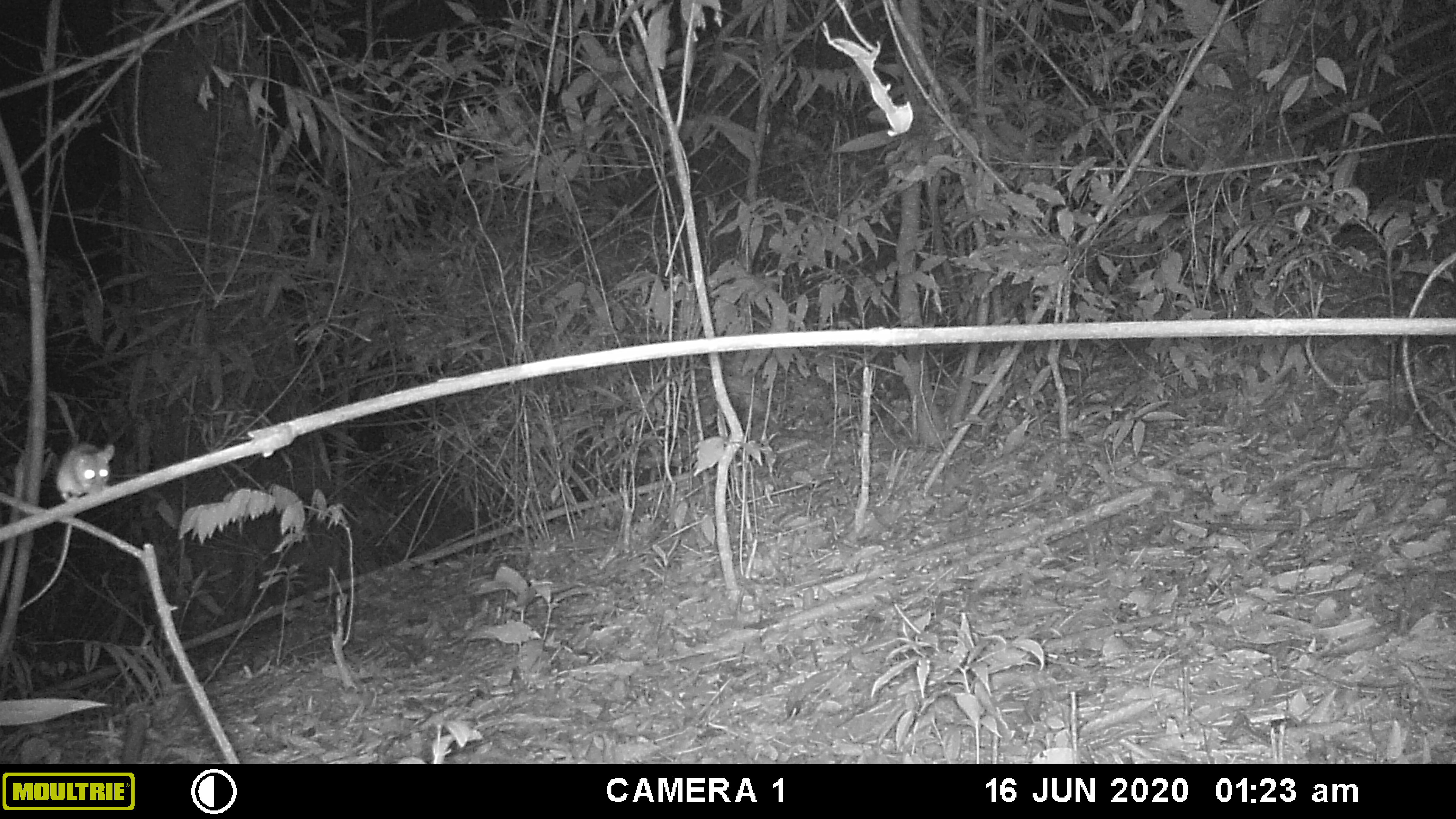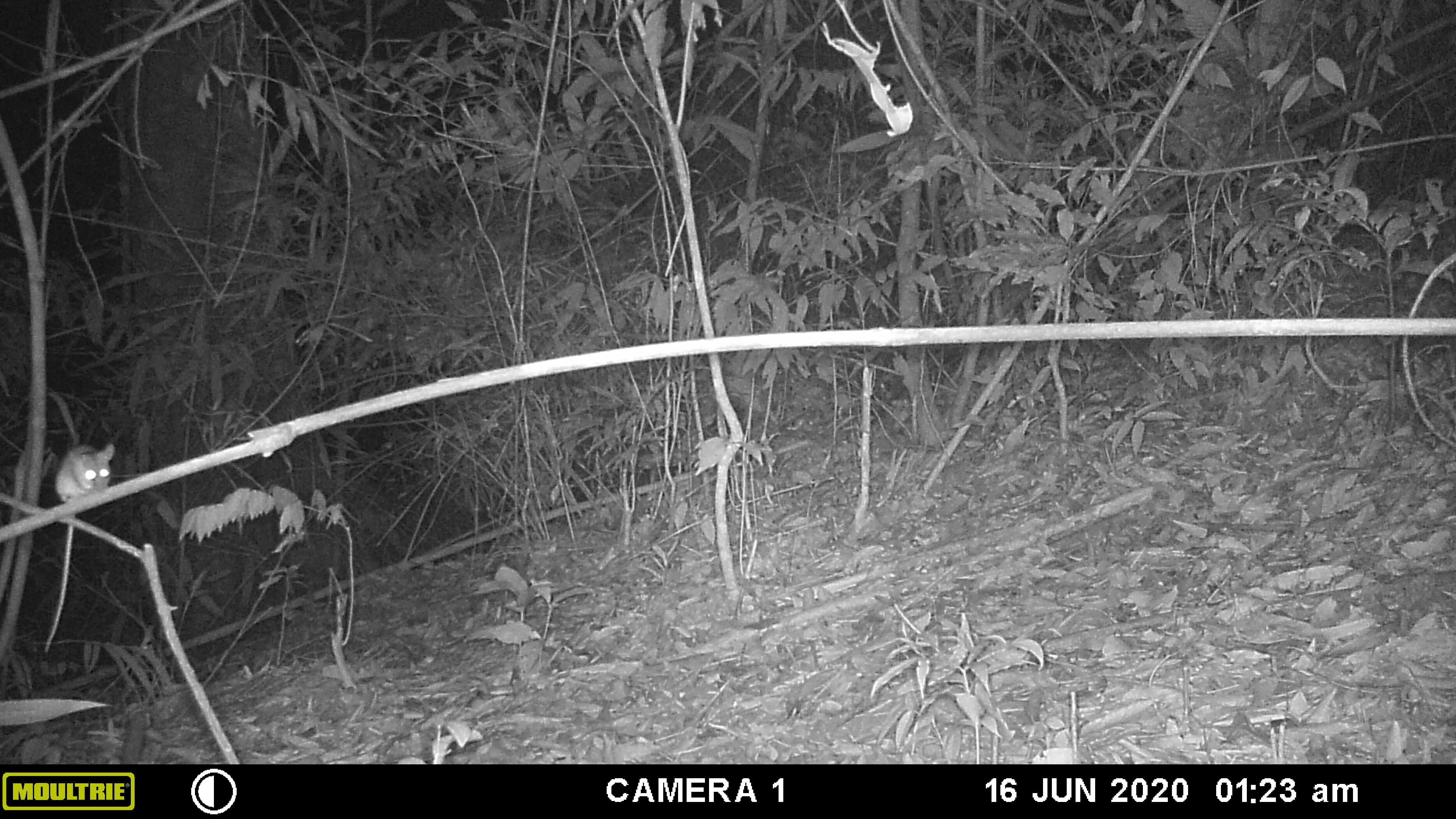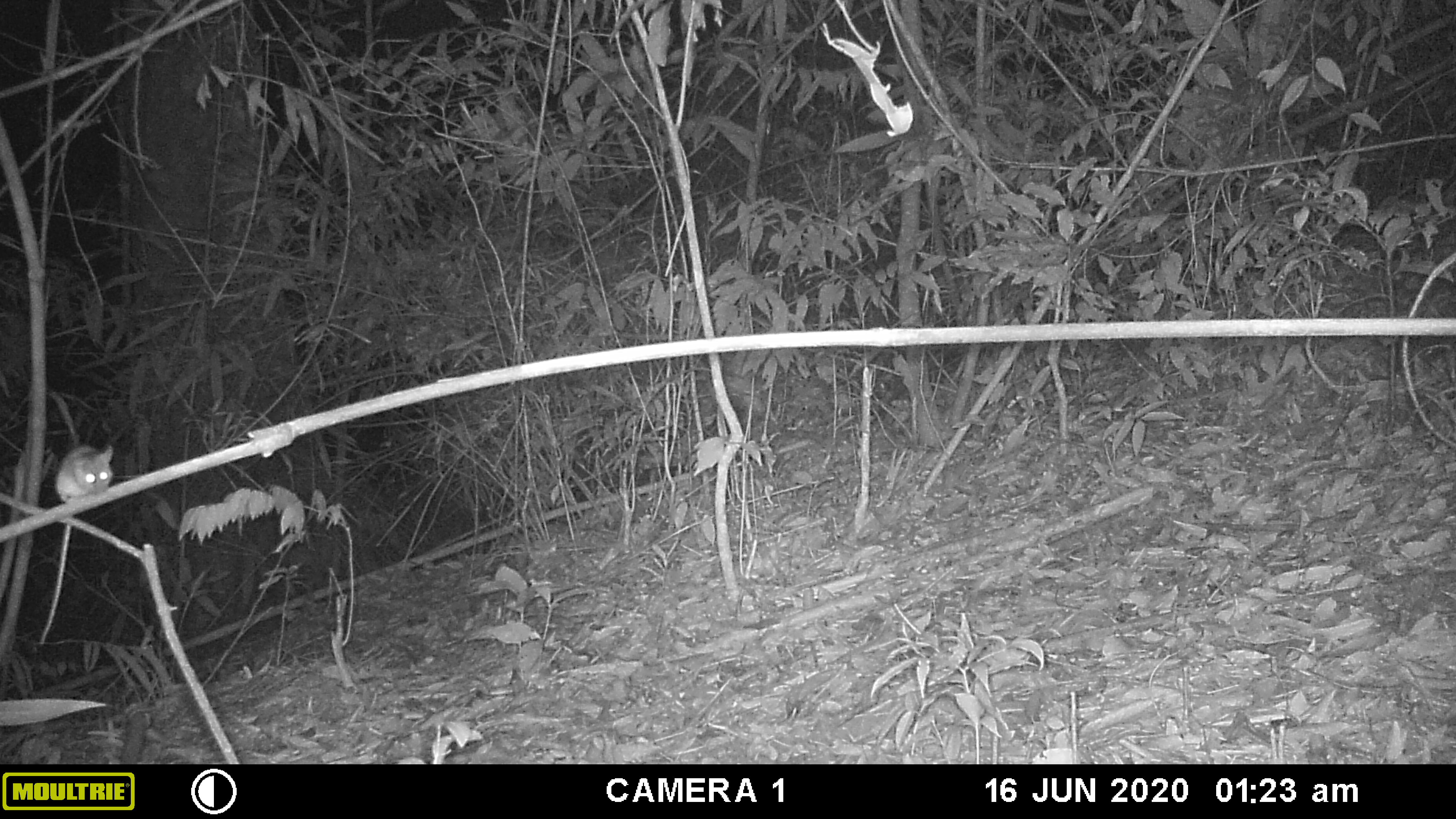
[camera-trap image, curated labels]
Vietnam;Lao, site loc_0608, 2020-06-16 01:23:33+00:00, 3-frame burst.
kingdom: Animalia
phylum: Chordata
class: Mammalia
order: Rodentia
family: Muridae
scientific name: Muridae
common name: old-world mice and rats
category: unidentified murid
Unidentified murid (old-world mice and rats) (Muridae). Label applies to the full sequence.